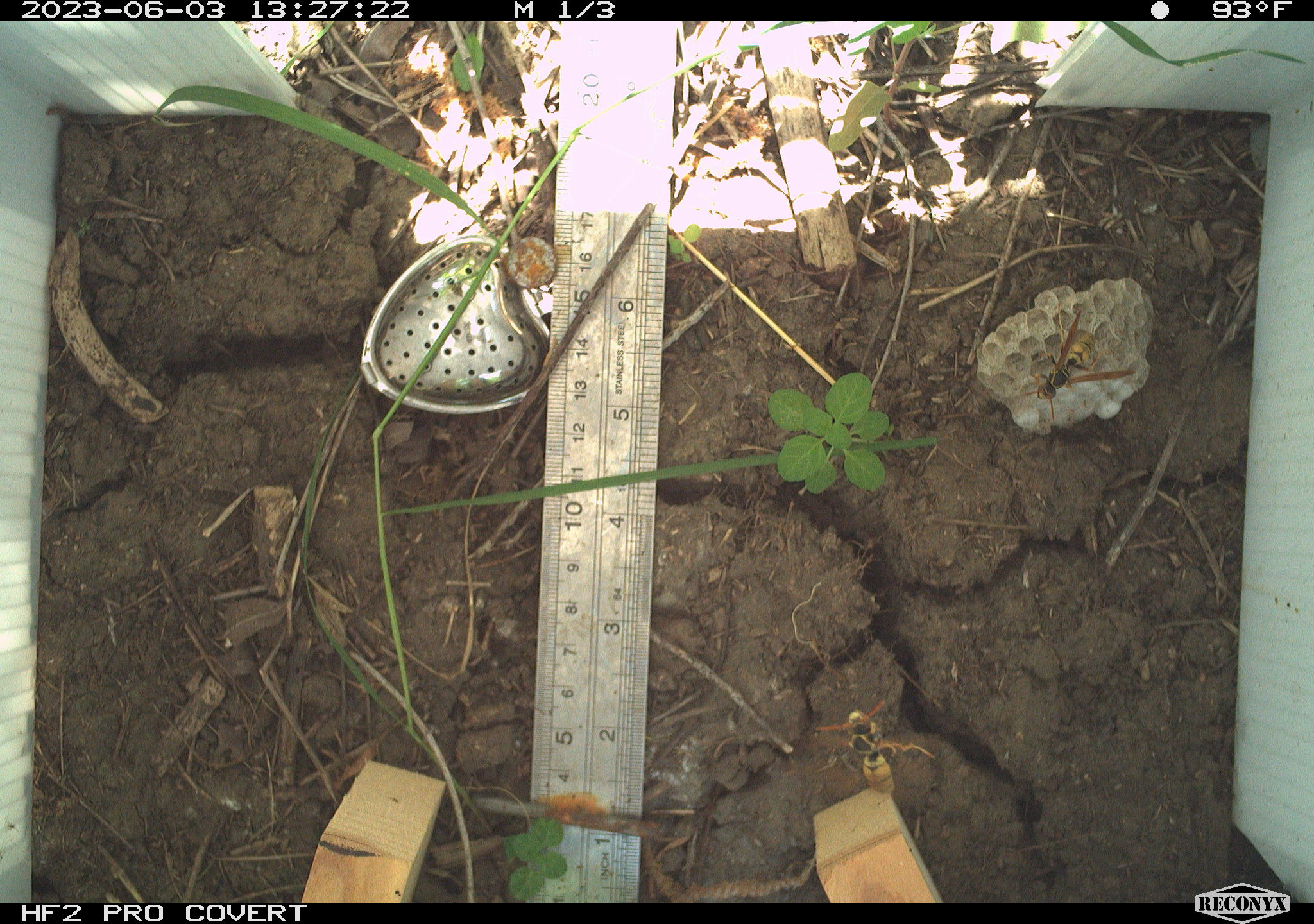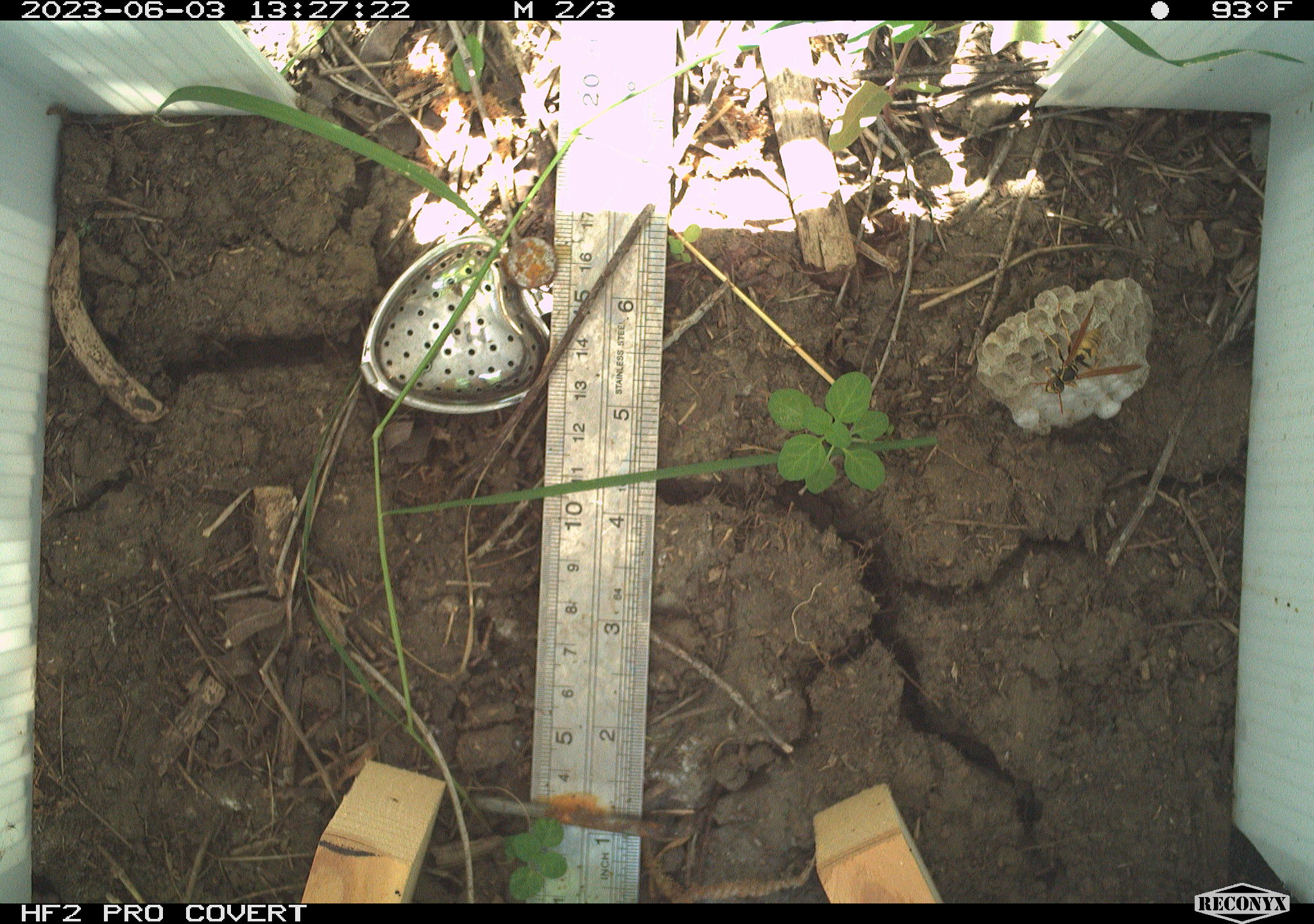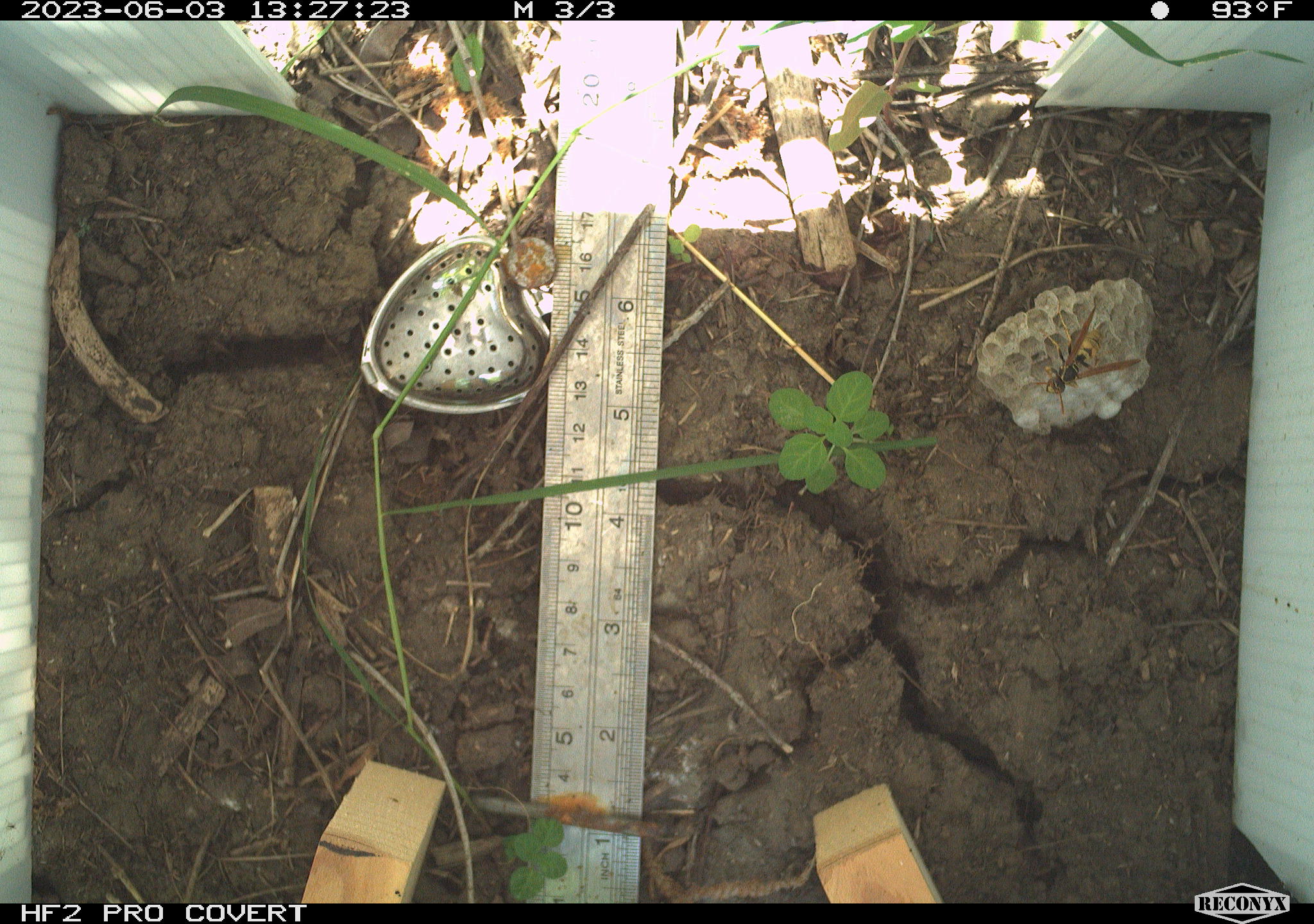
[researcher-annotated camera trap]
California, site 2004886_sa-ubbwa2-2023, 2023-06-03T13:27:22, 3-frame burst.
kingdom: Animalia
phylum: Arthropoda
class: Insecta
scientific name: Insecta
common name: insect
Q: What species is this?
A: Insect (Insecta).